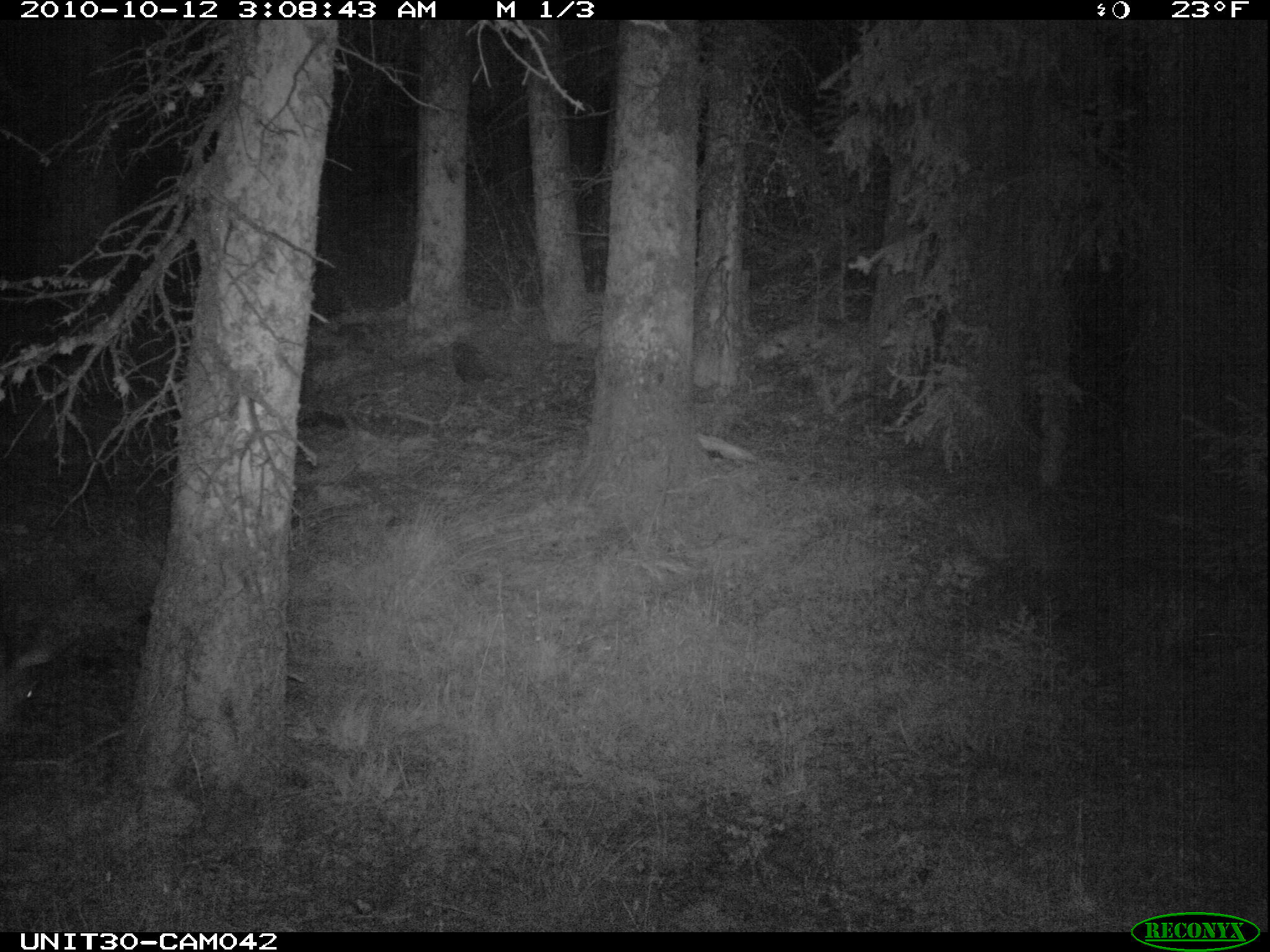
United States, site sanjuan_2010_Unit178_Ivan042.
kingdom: Animalia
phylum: Chordata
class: Mammalia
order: Artiodactyla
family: Cervidae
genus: Odocoileus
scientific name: Odocoileus hemionus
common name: mule deer